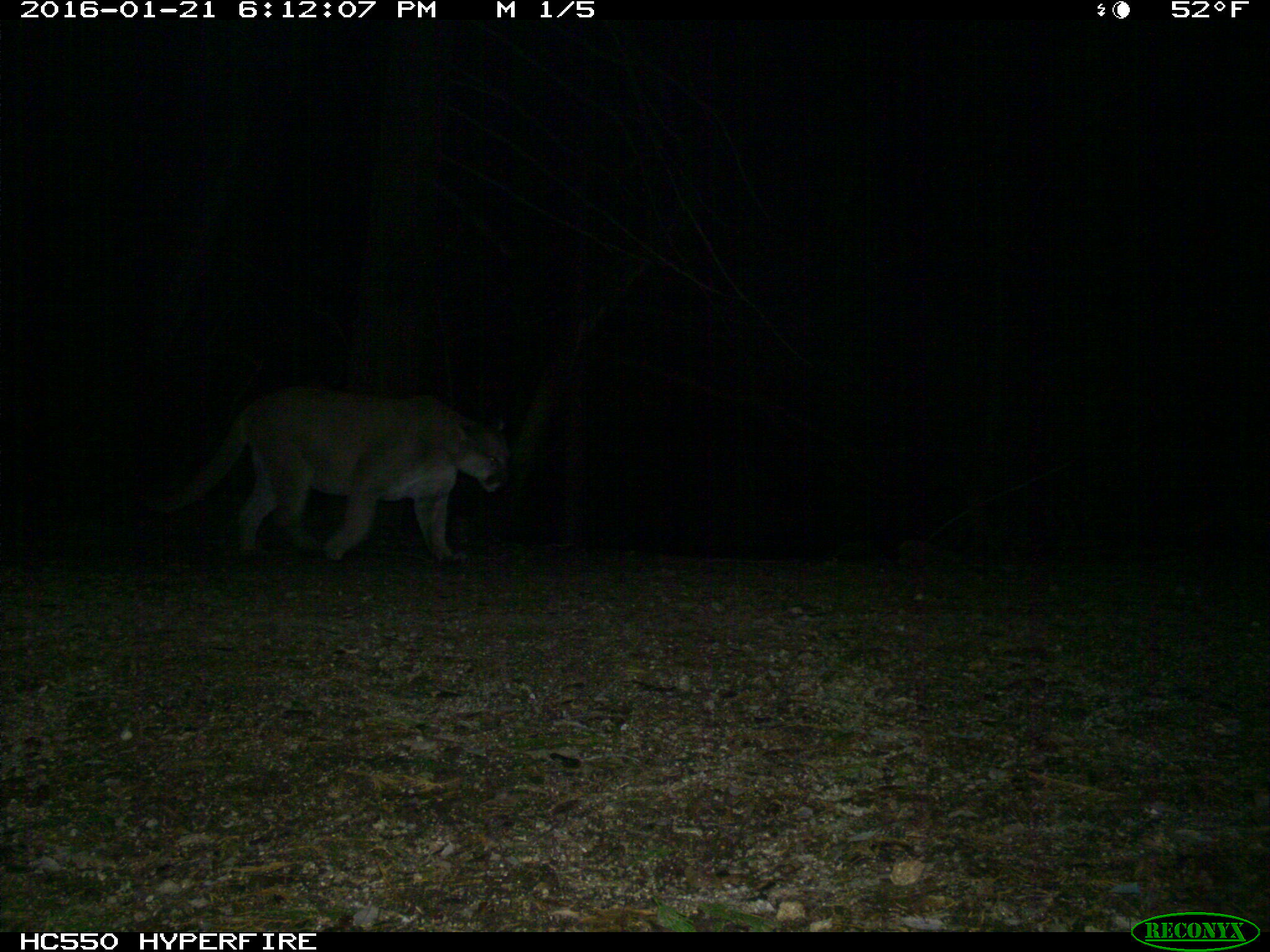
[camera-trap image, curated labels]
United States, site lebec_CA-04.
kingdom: Animalia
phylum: Chordata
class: Mammalia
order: Carnivora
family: Felidae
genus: Puma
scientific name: Puma concolor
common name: mountain lion